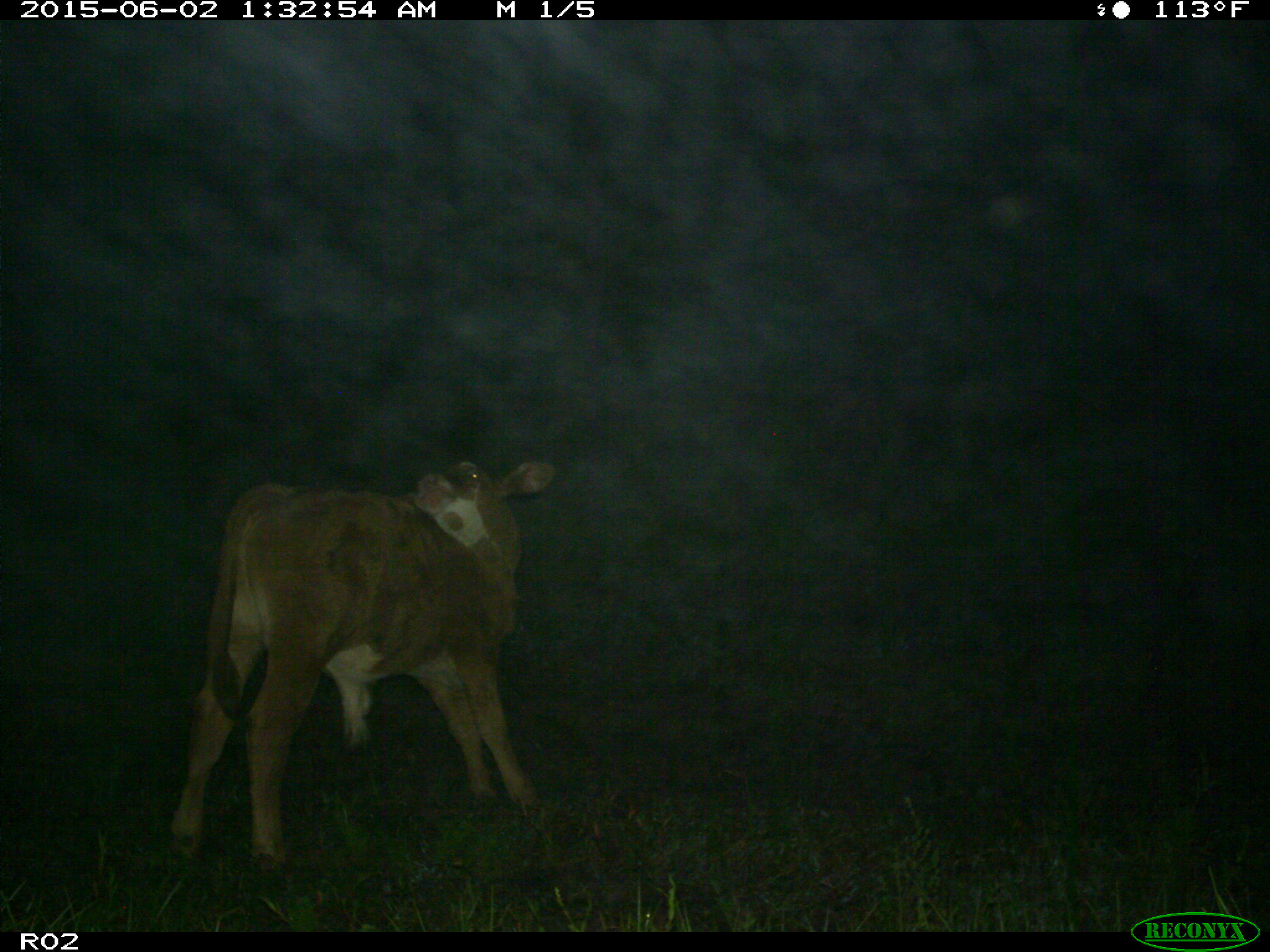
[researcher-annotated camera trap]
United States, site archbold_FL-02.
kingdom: Animalia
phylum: Chordata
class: Mammalia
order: Artiodactyla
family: Bovidae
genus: Bos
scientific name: Bos taurus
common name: domestic cow